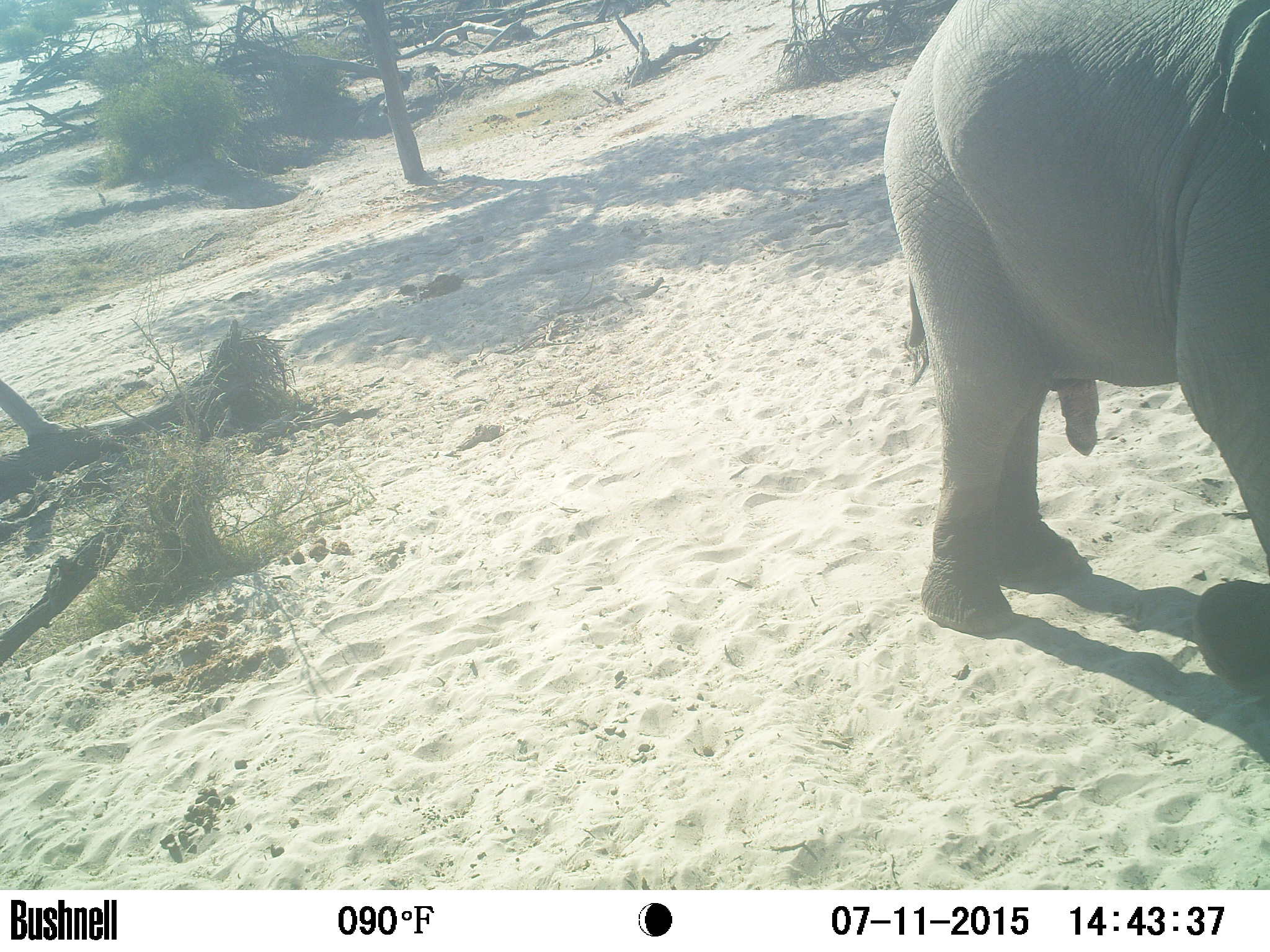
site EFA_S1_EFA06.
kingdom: Animalia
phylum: Chordata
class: Mammalia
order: Proboscidea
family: Elephantidae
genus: Loxodonta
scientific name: Loxodonta africana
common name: african bush elephant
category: elephant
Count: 1.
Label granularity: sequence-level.